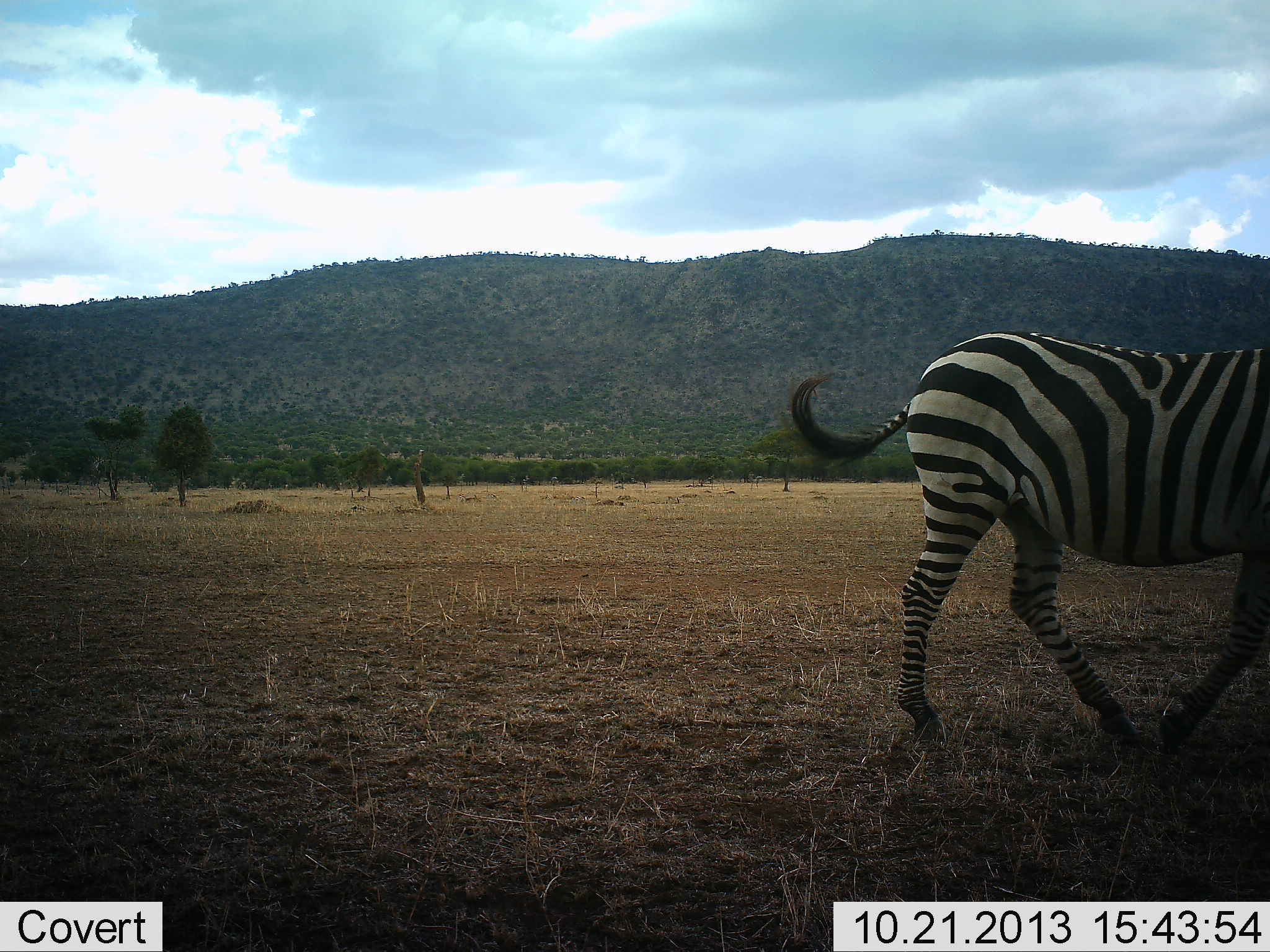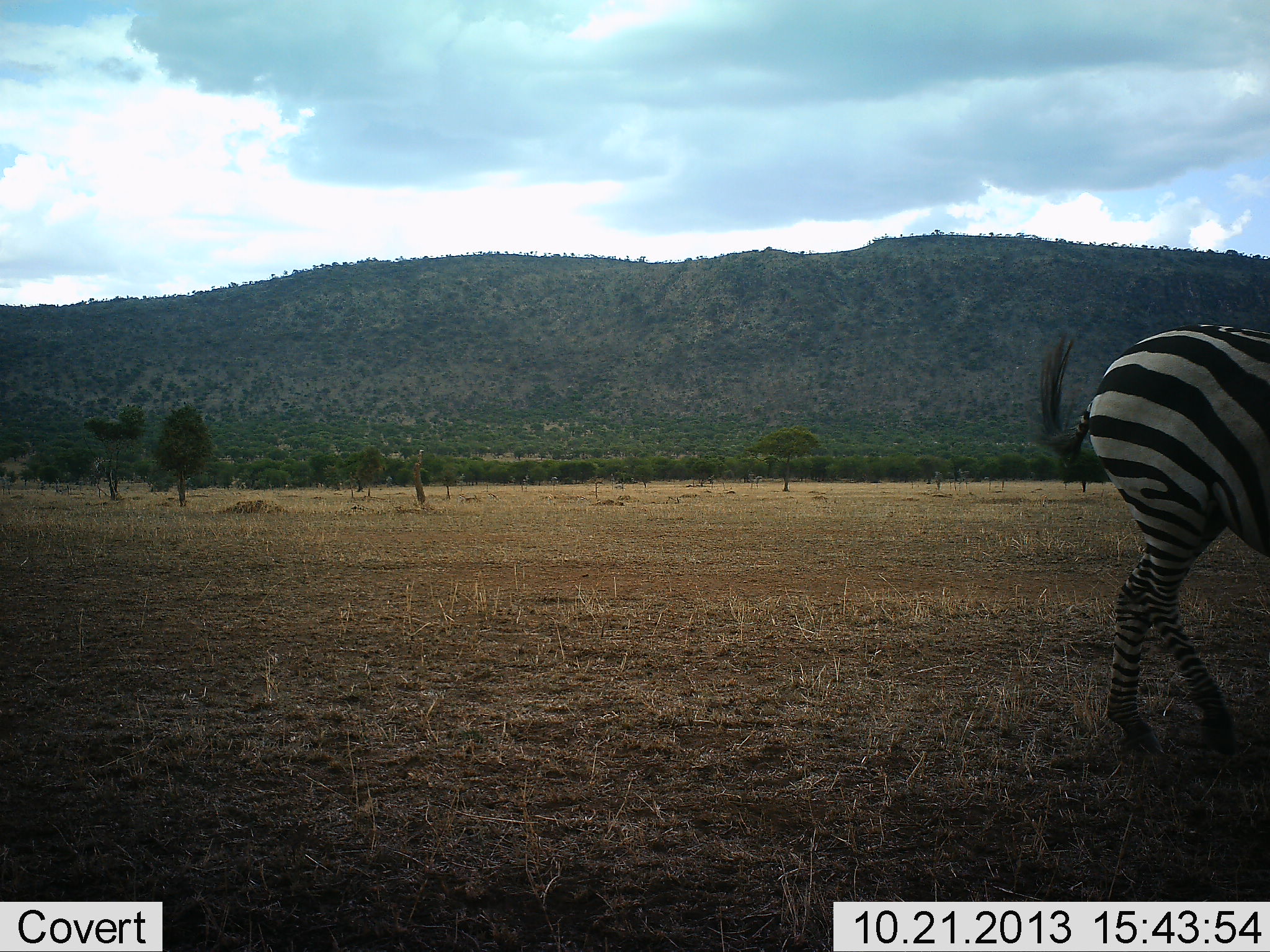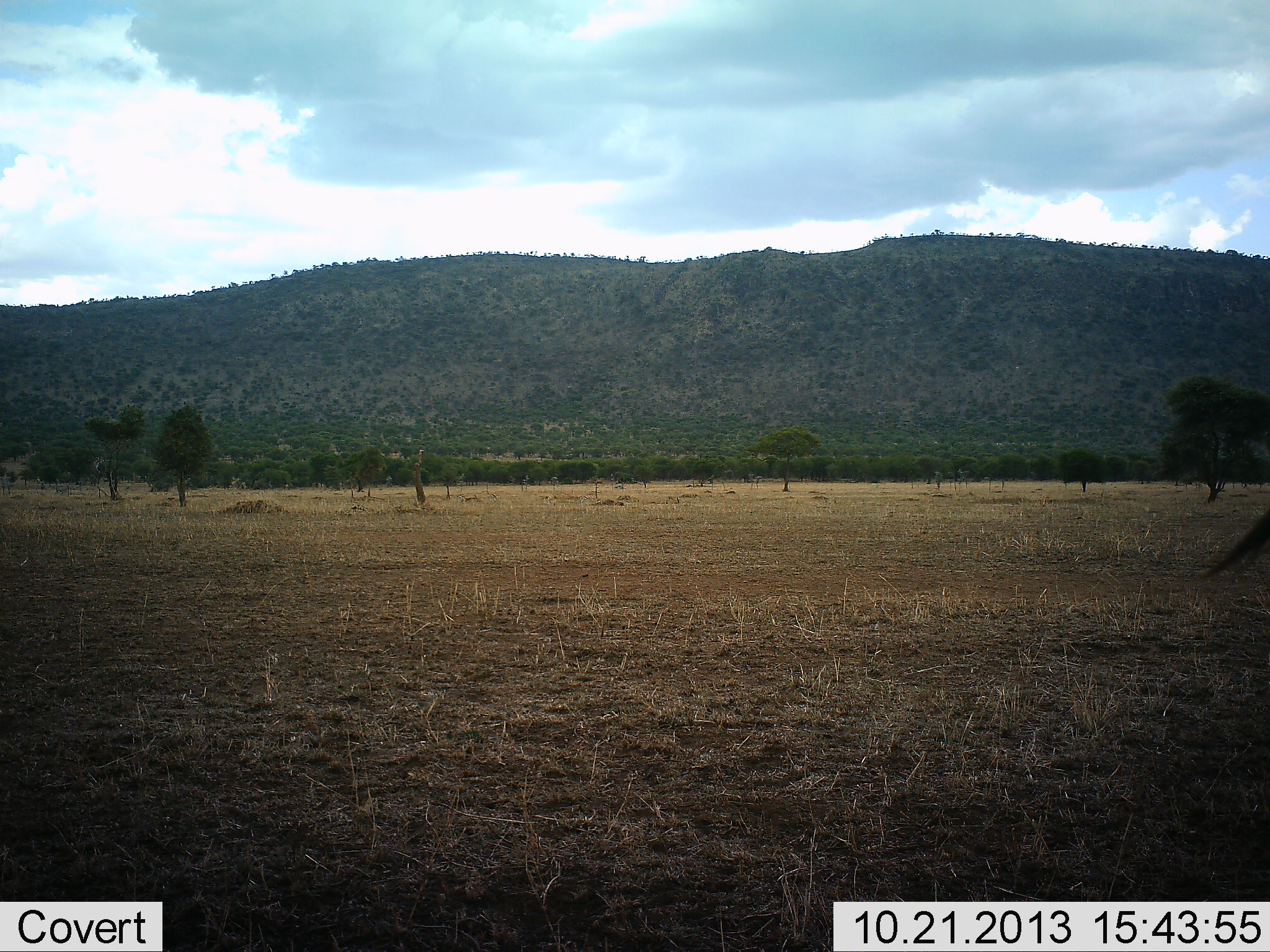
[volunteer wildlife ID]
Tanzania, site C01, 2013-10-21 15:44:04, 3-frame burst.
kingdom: Animalia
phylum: Chordata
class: Mammalia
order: Perissodactyla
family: Equidae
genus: Equus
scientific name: Equus quagga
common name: plains zebra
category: zebra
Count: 1.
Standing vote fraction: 10%.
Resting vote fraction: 0%.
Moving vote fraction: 90%.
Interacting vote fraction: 0%.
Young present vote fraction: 0%.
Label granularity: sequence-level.